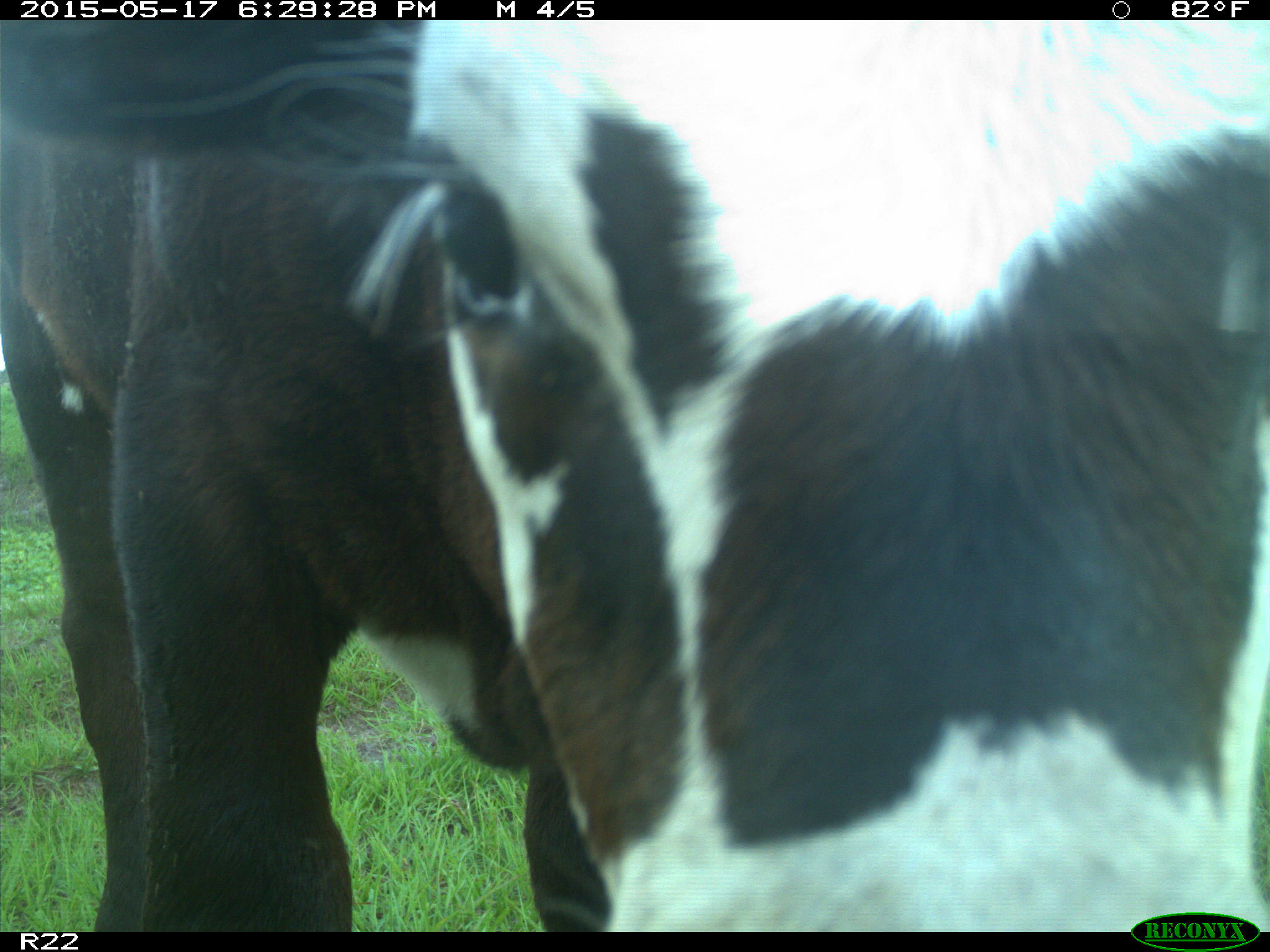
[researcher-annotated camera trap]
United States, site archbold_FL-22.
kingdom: Animalia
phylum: Chordata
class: Mammalia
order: Artiodactyla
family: Bovidae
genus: Bos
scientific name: Bos taurus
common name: domestic cow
Bos taurus (domestic cow).